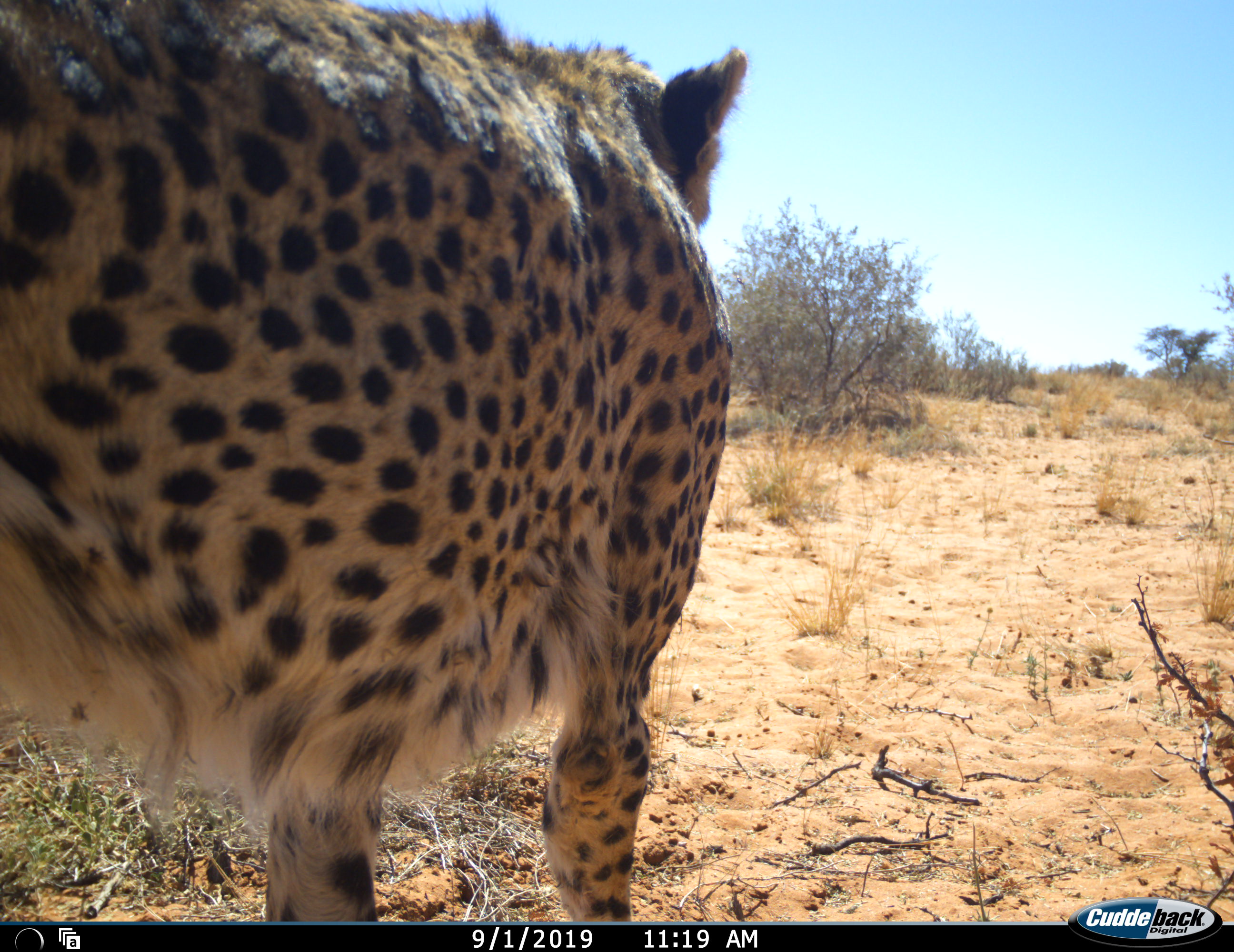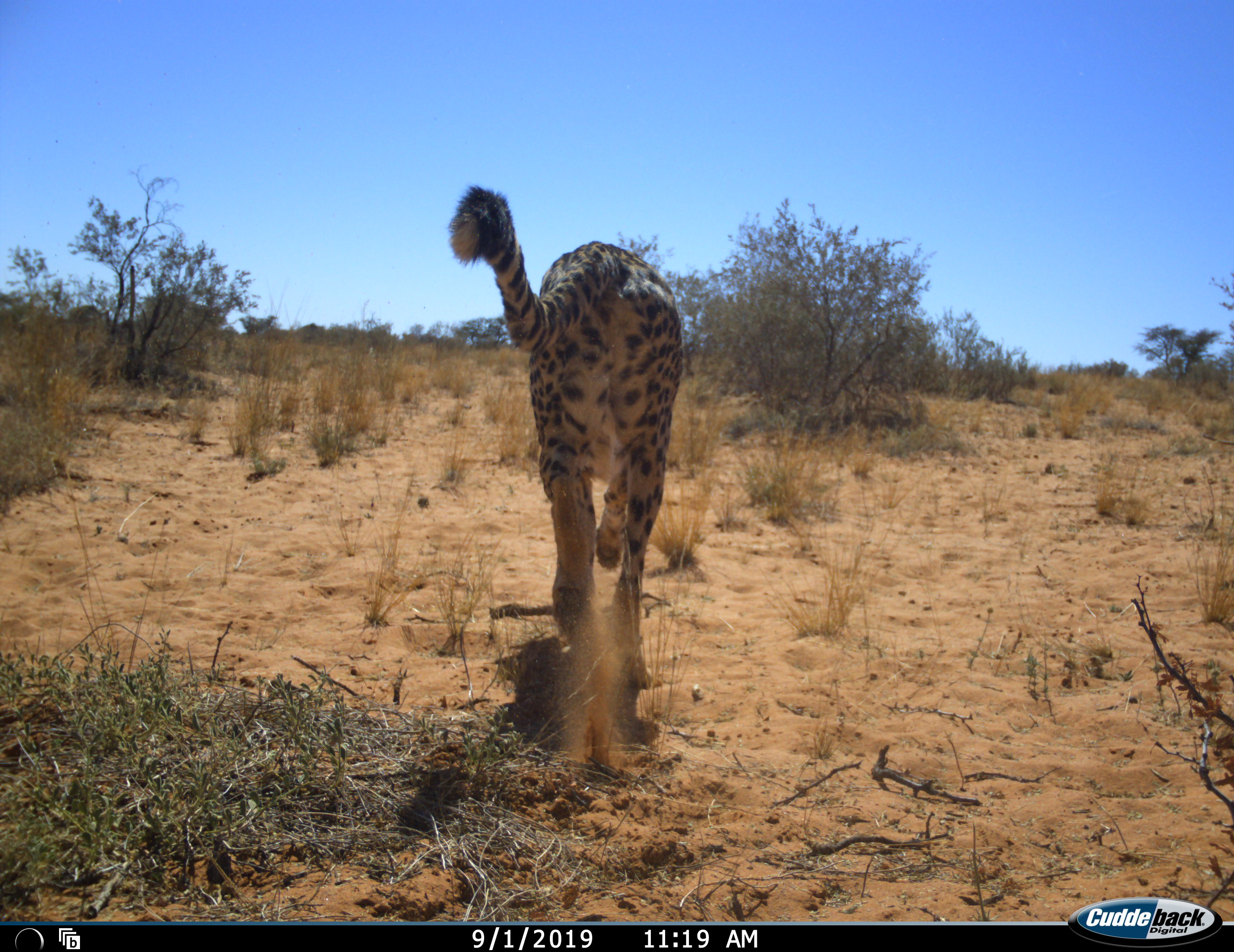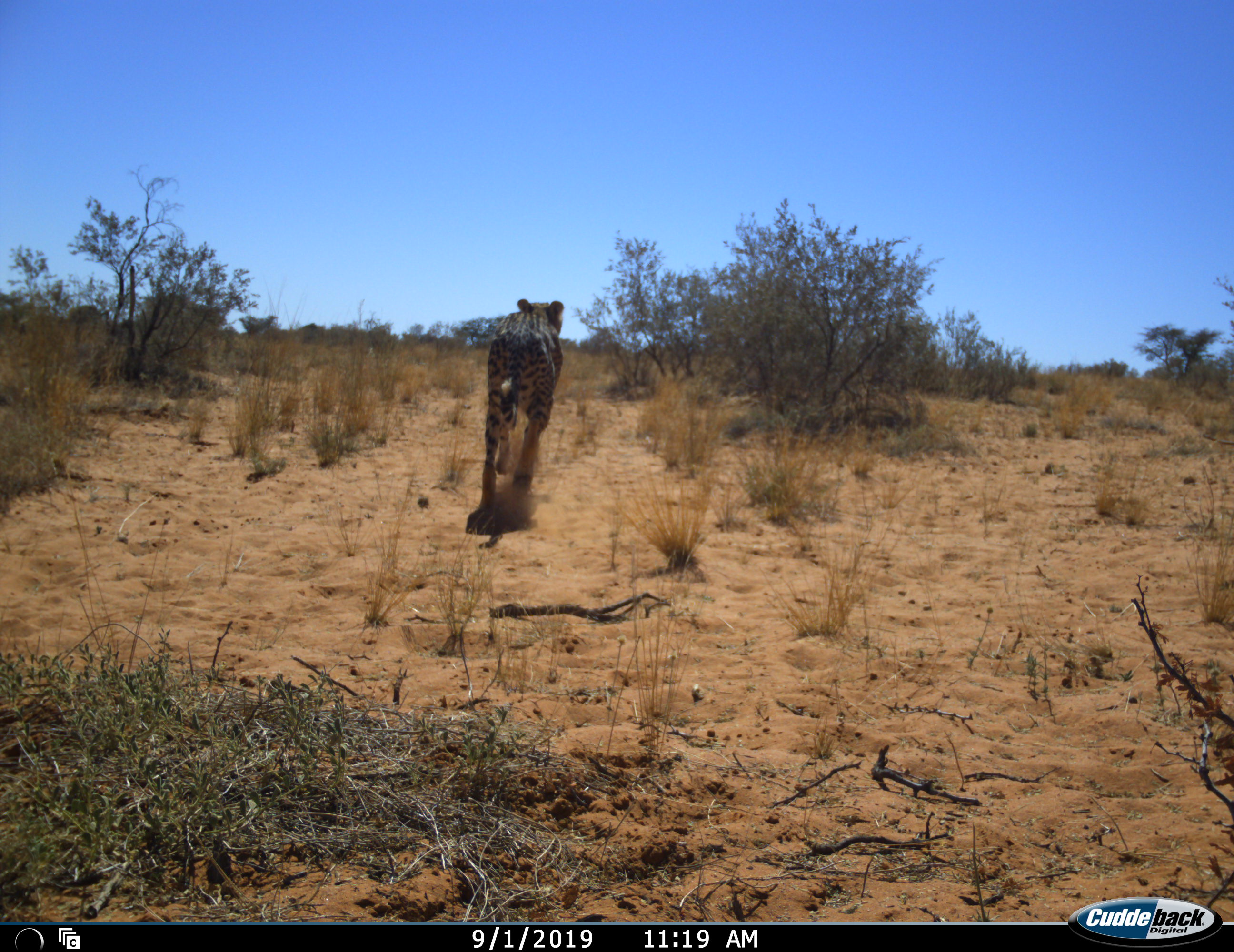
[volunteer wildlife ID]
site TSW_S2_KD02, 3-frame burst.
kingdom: Animalia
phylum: Chordata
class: Mammalia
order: Carnivora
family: Felidae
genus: Acinonyx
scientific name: Acinonyx jubatus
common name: cheetah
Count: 1.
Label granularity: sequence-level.